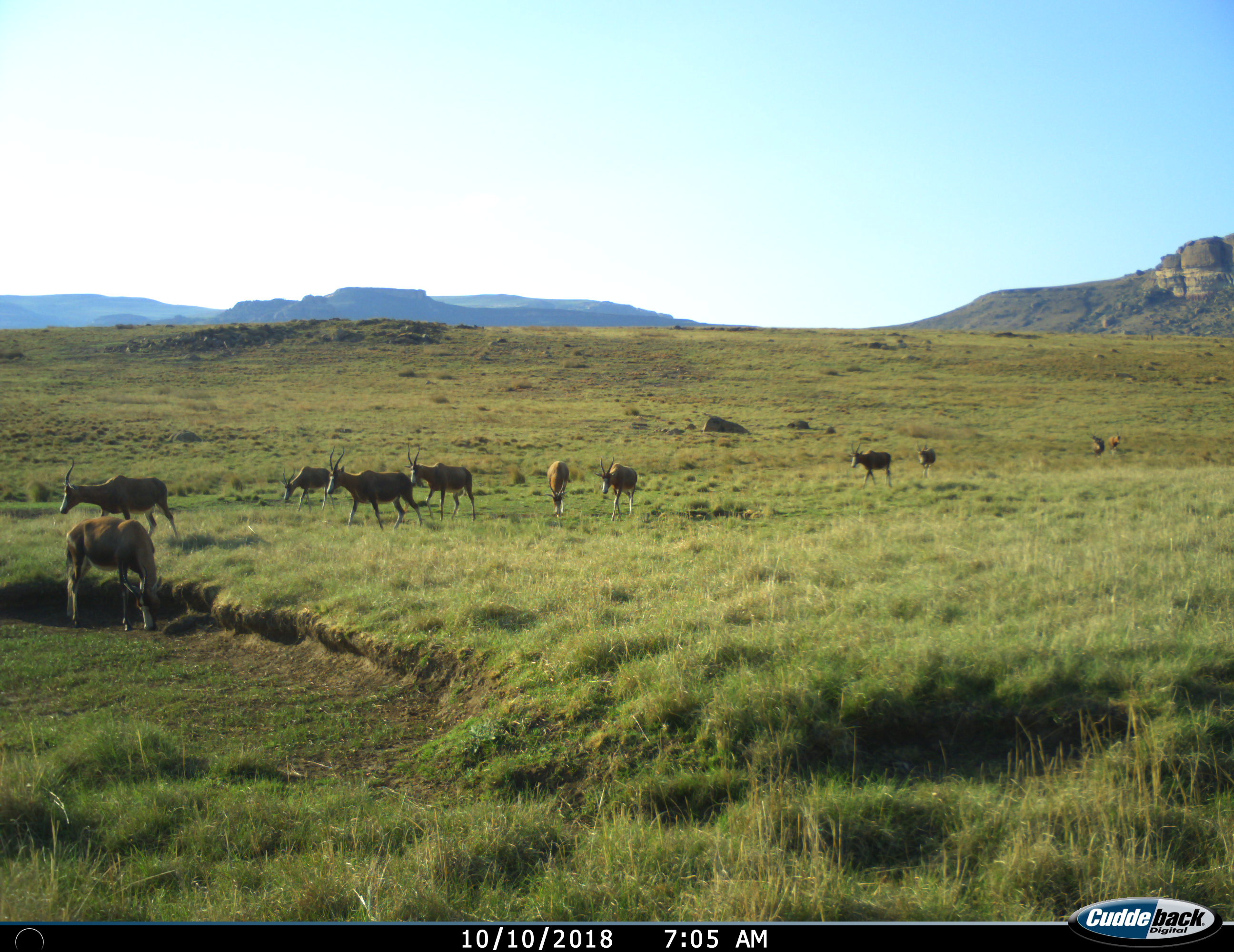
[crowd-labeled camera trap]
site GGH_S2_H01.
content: unidentified animal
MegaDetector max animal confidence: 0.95